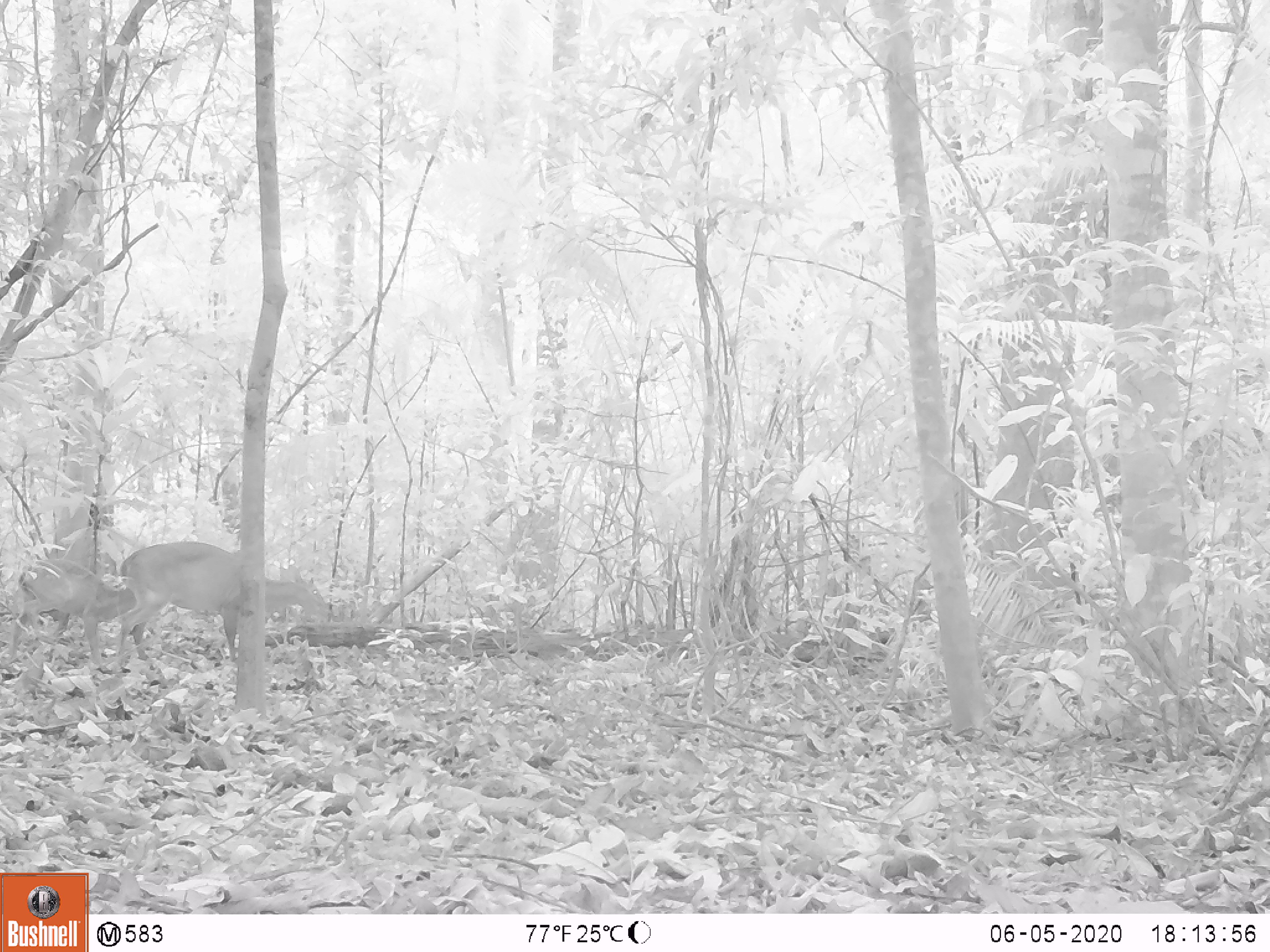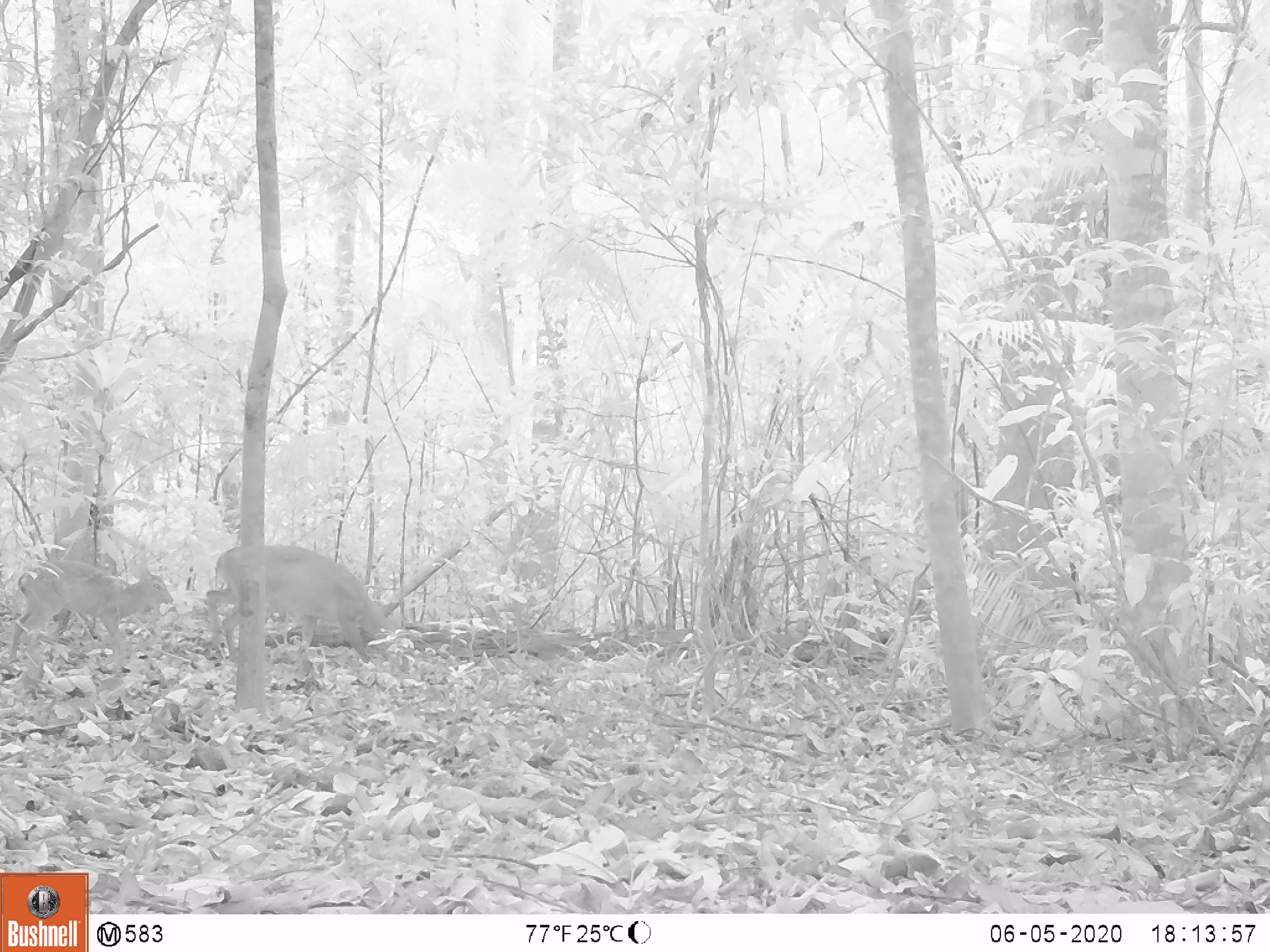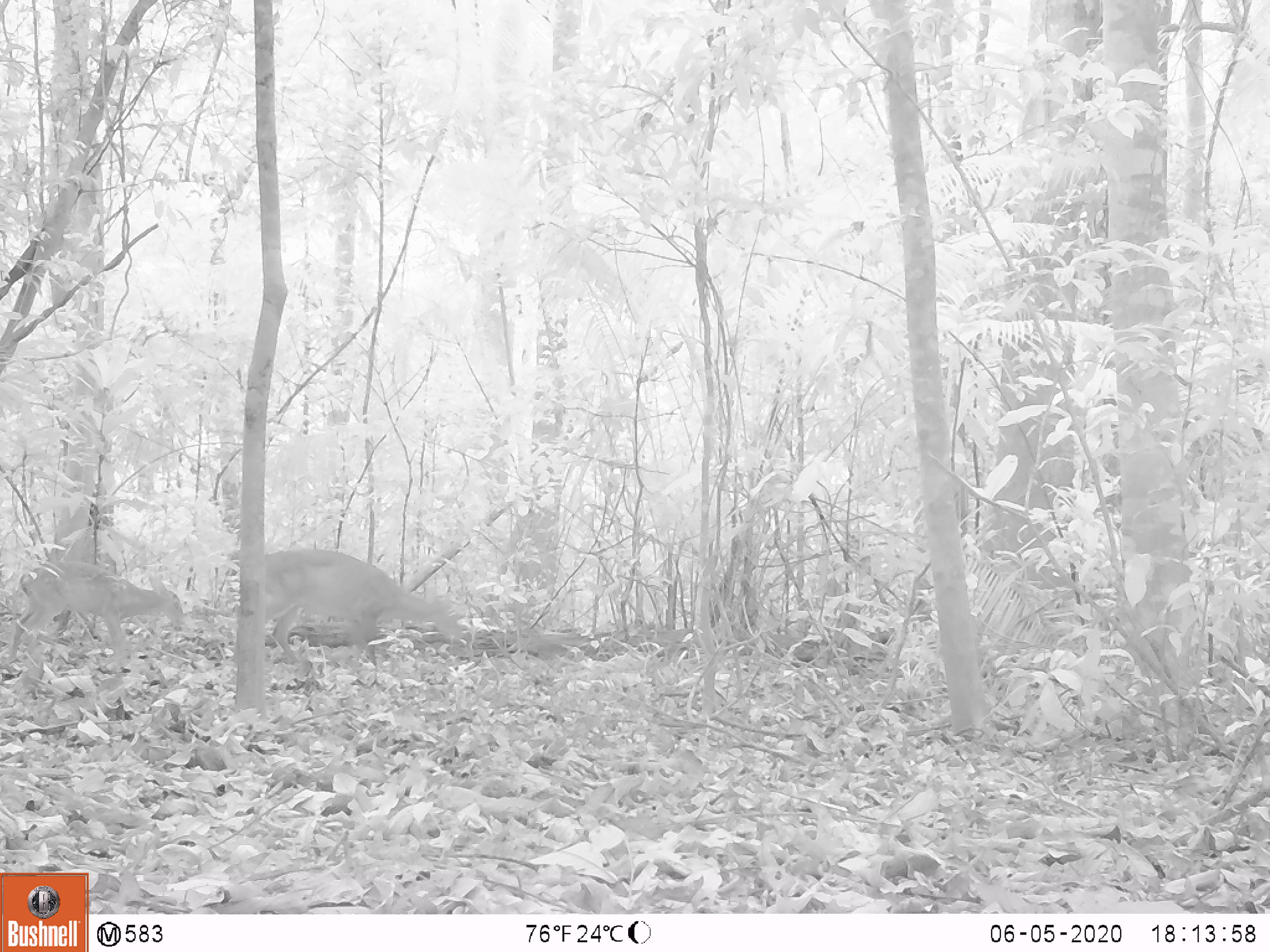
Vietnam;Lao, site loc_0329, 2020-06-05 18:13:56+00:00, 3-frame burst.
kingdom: Animalia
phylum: Chordata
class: Mammalia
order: Artiodactyla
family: Cervidae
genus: Muntiacus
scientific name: Muntiacus vuquangensis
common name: large-antlered muntjac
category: large antlered muntjac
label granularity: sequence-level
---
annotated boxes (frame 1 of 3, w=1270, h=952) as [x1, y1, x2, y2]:
large antlered muntjac: [113, 539, 332, 673]; [1, 556, 137, 668]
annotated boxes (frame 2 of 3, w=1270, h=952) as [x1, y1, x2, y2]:
large antlered muntjac: [204, 541, 402, 668]; [7, 559, 174, 674]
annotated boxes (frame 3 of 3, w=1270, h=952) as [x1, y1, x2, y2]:
large antlered muntjac: [260, 546, 470, 665]; [4, 559, 185, 684]